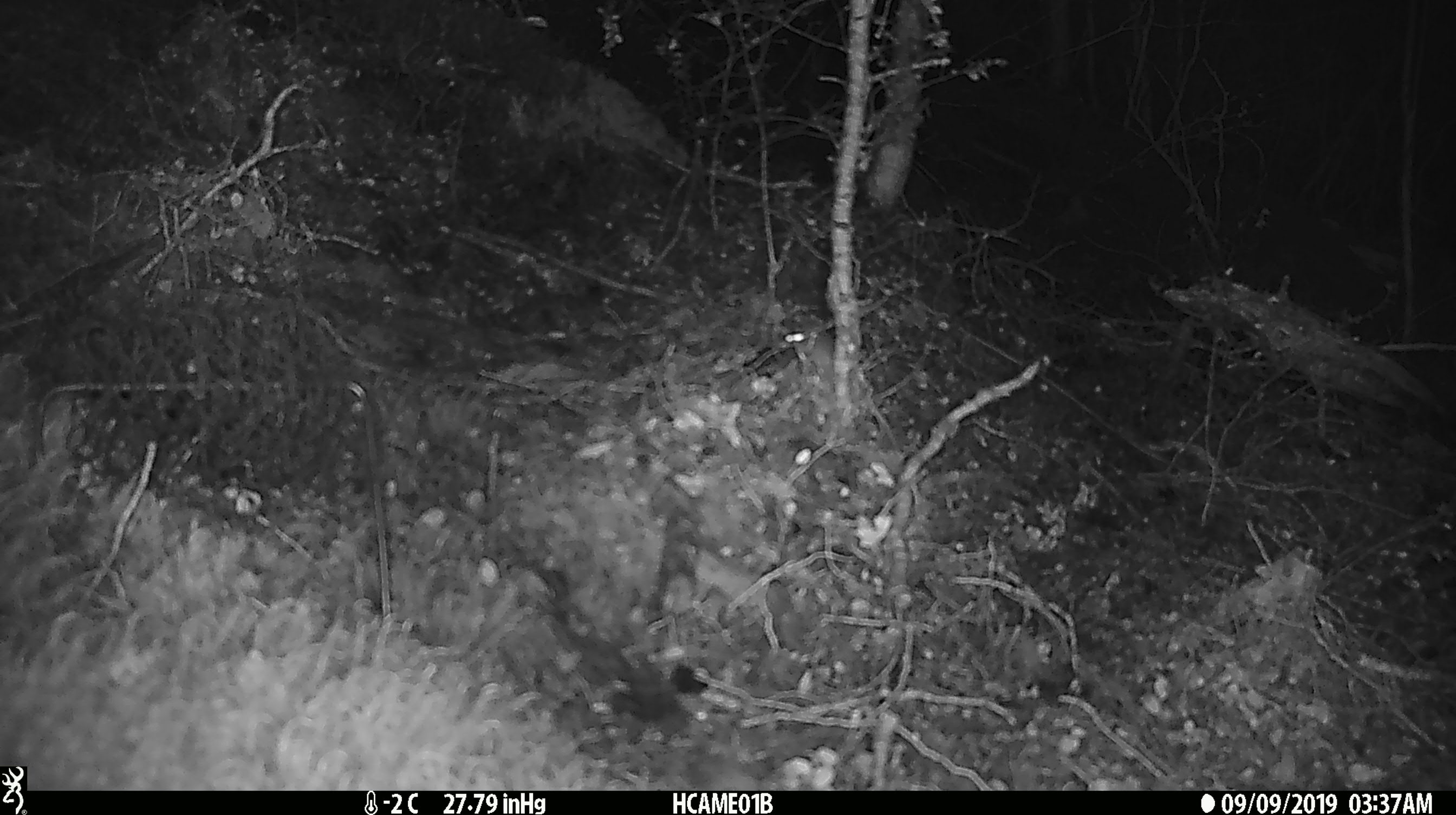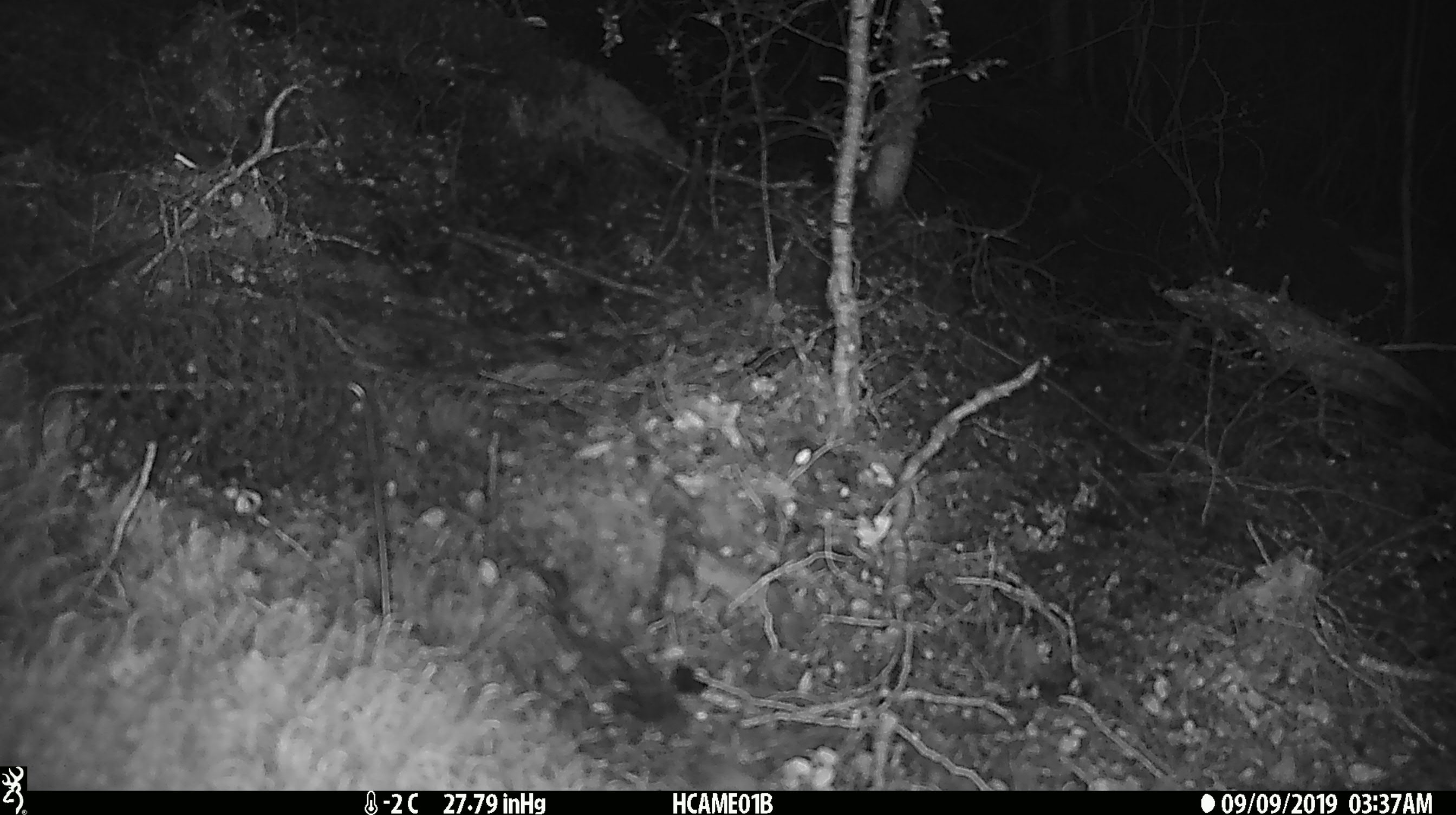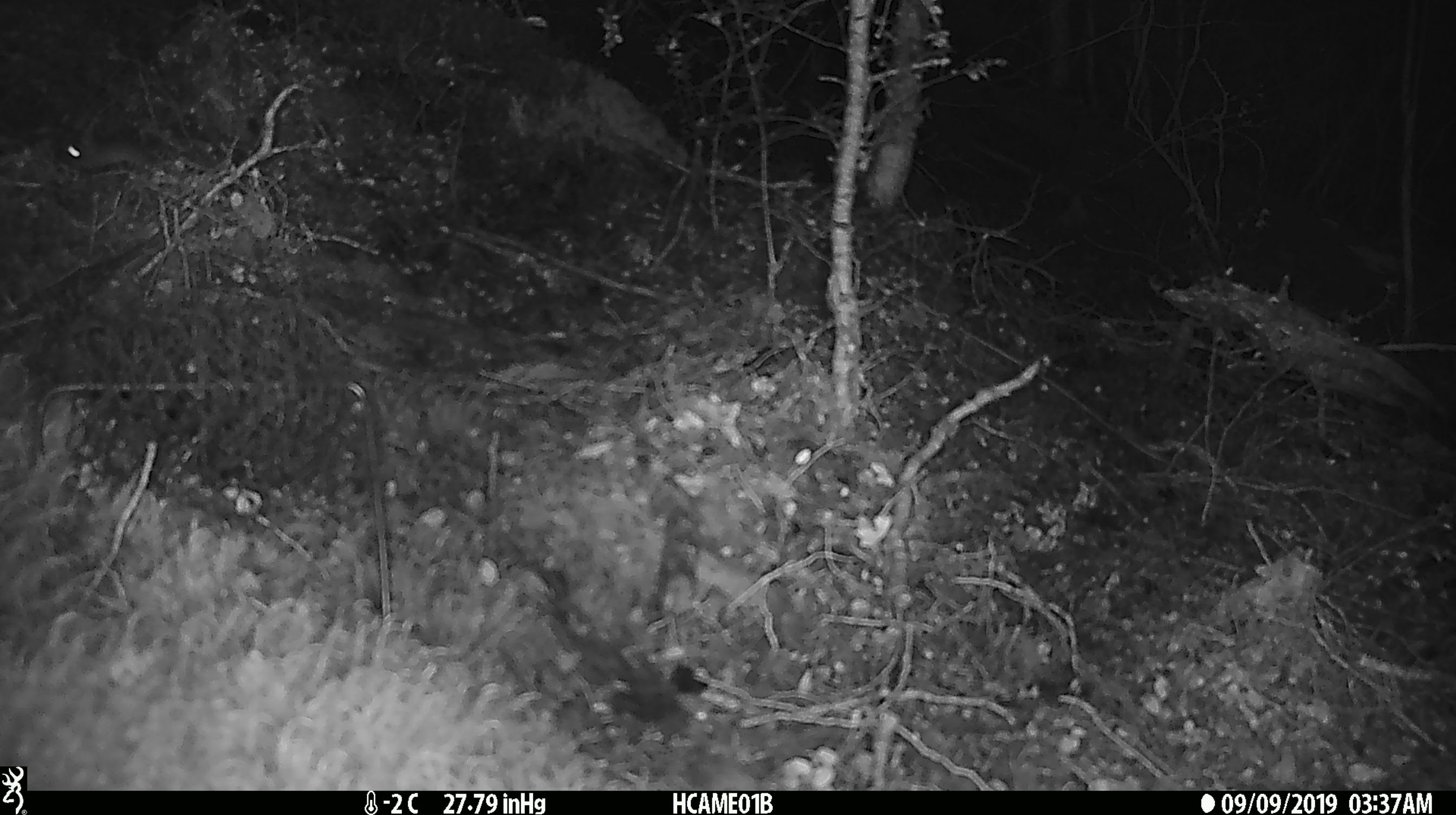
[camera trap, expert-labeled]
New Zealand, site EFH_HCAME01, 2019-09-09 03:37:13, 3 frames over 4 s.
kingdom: Animalia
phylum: Chordata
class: Mammalia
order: Rodentia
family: Muridae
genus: Mus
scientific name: Mus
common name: mouse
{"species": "mouse (Mus)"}